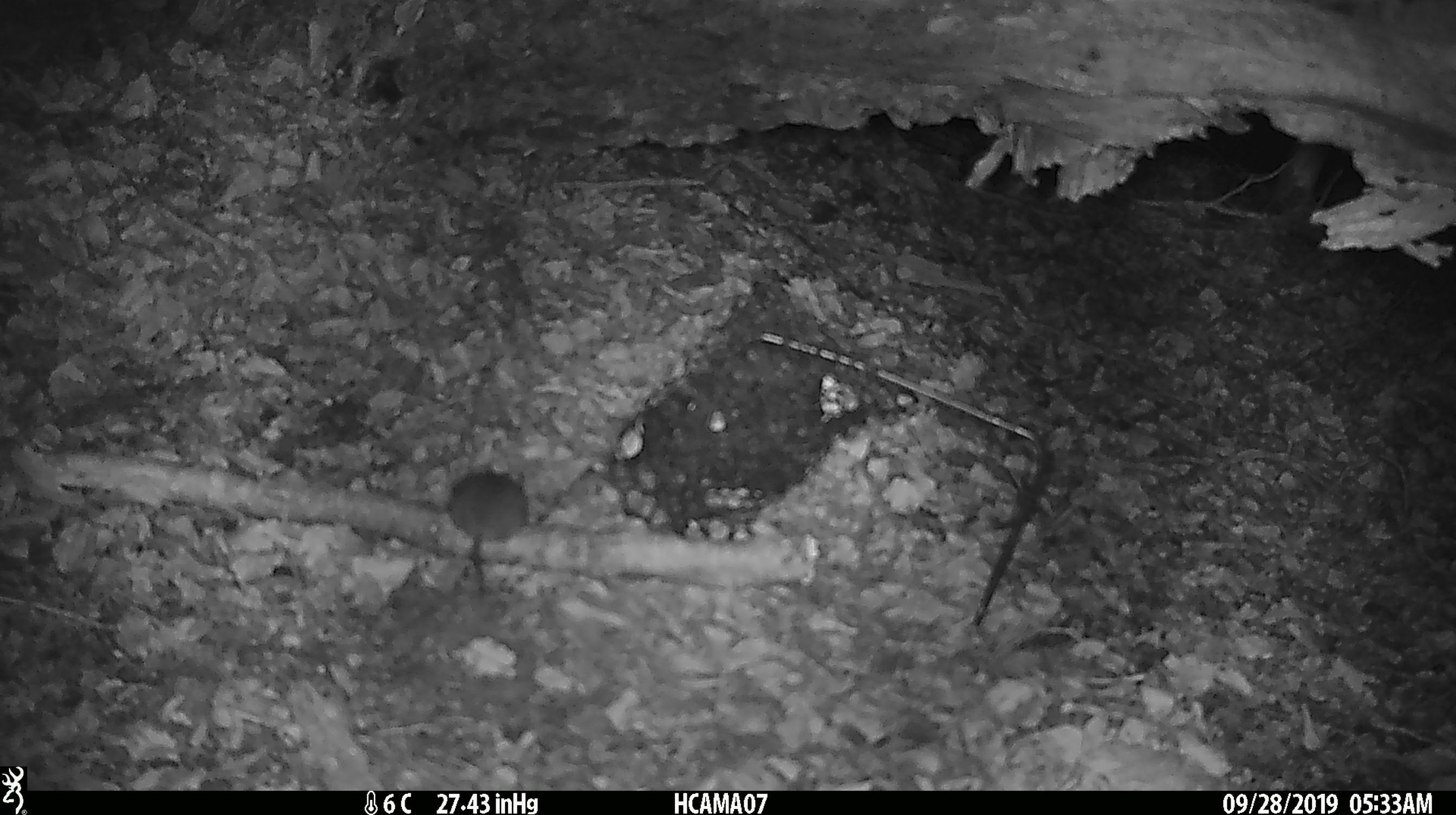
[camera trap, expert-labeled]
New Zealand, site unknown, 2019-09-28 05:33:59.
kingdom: Animalia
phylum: Chordata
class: Mammalia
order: Rodentia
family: Muridae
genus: Mus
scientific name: Mus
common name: mouse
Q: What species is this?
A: Mouse (Mus).